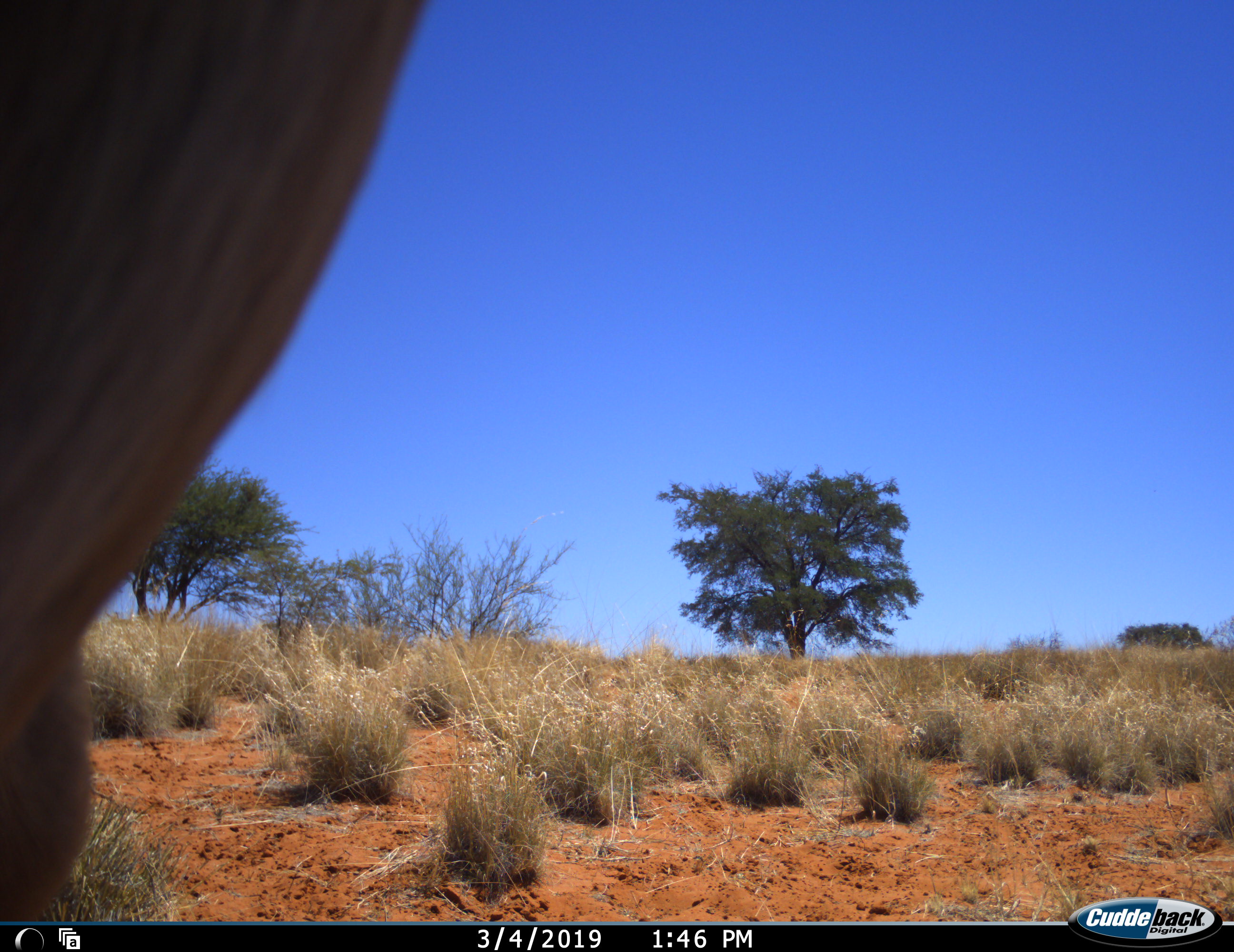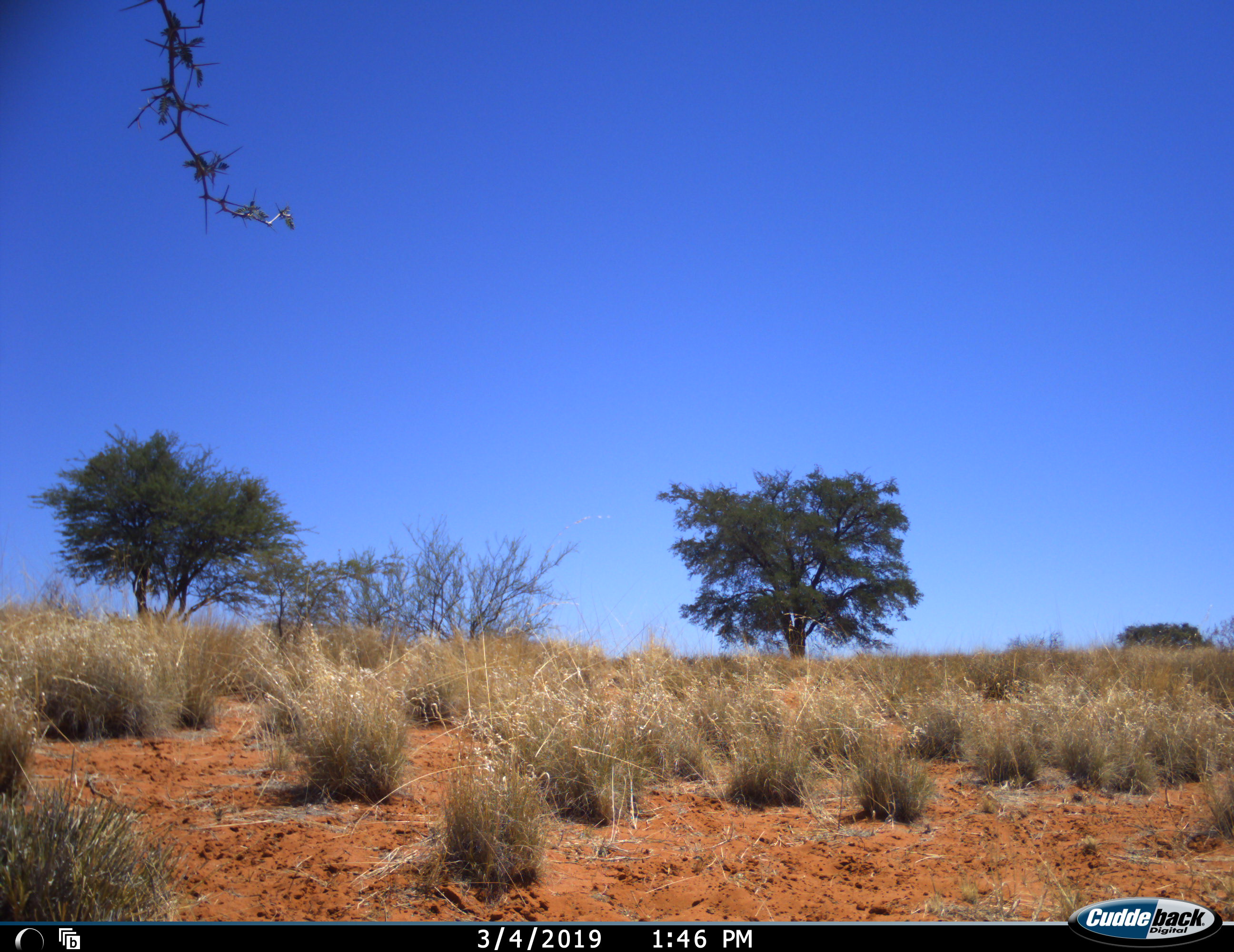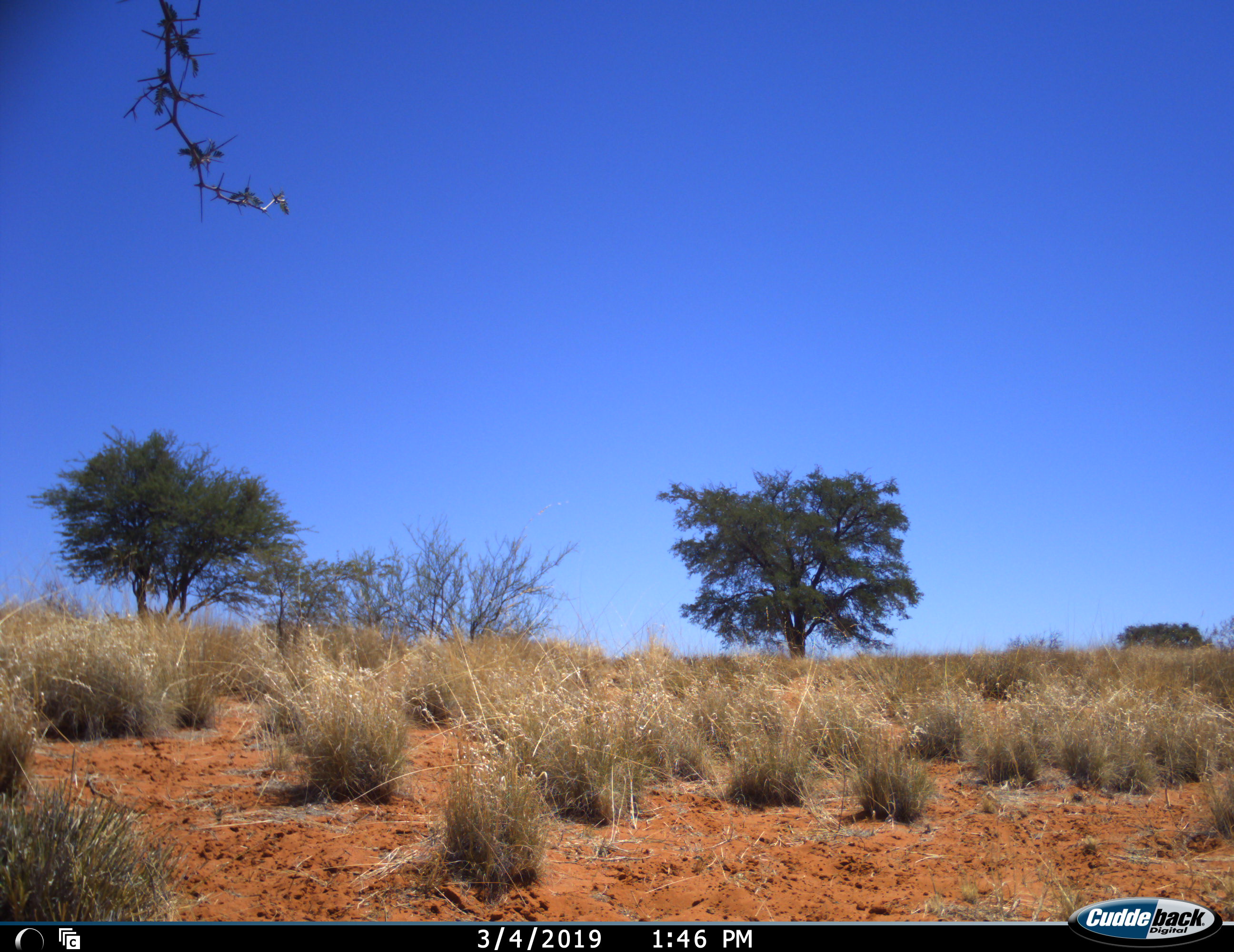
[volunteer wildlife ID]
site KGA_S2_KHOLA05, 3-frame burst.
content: unidentified animal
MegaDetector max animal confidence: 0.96